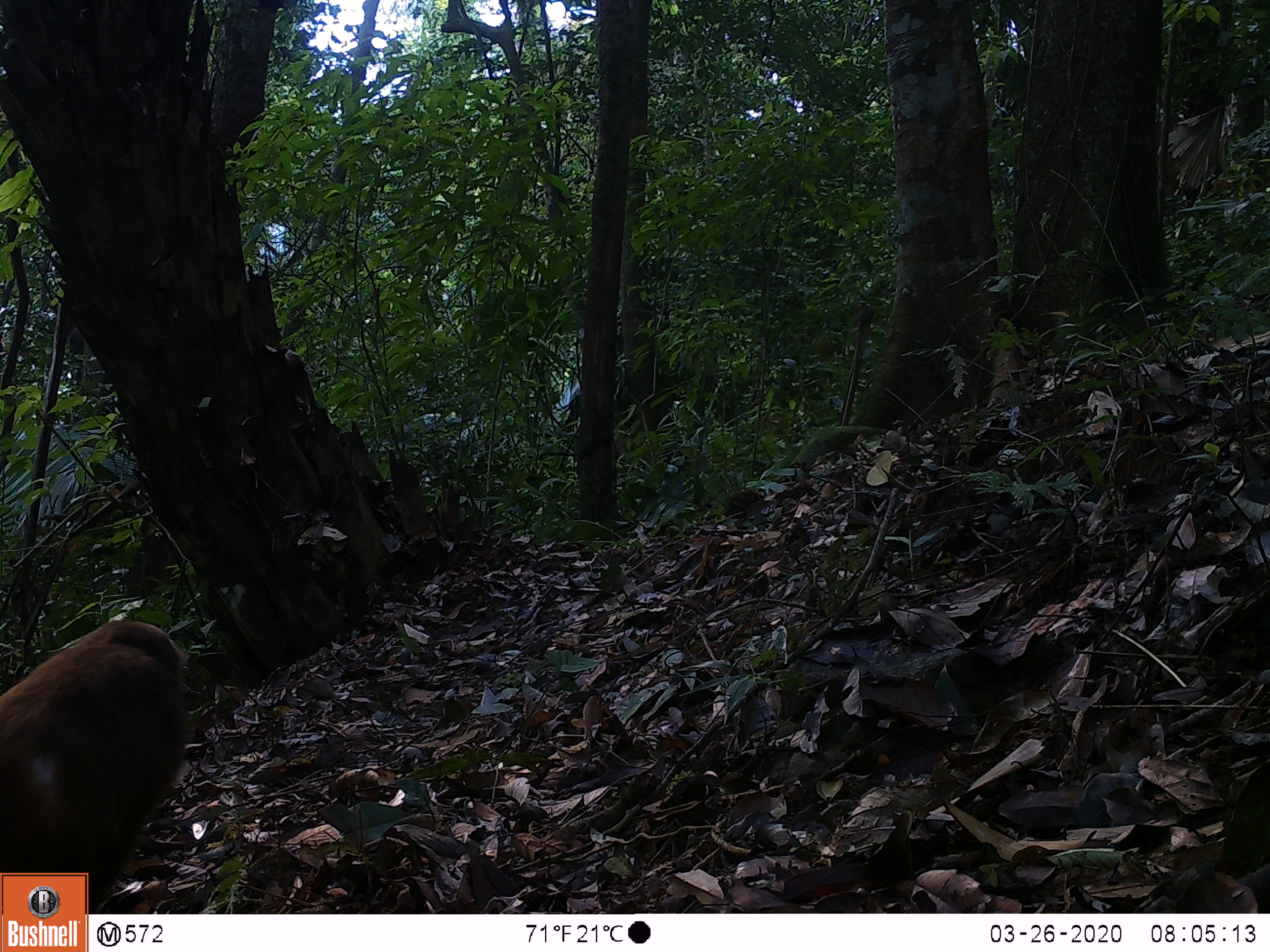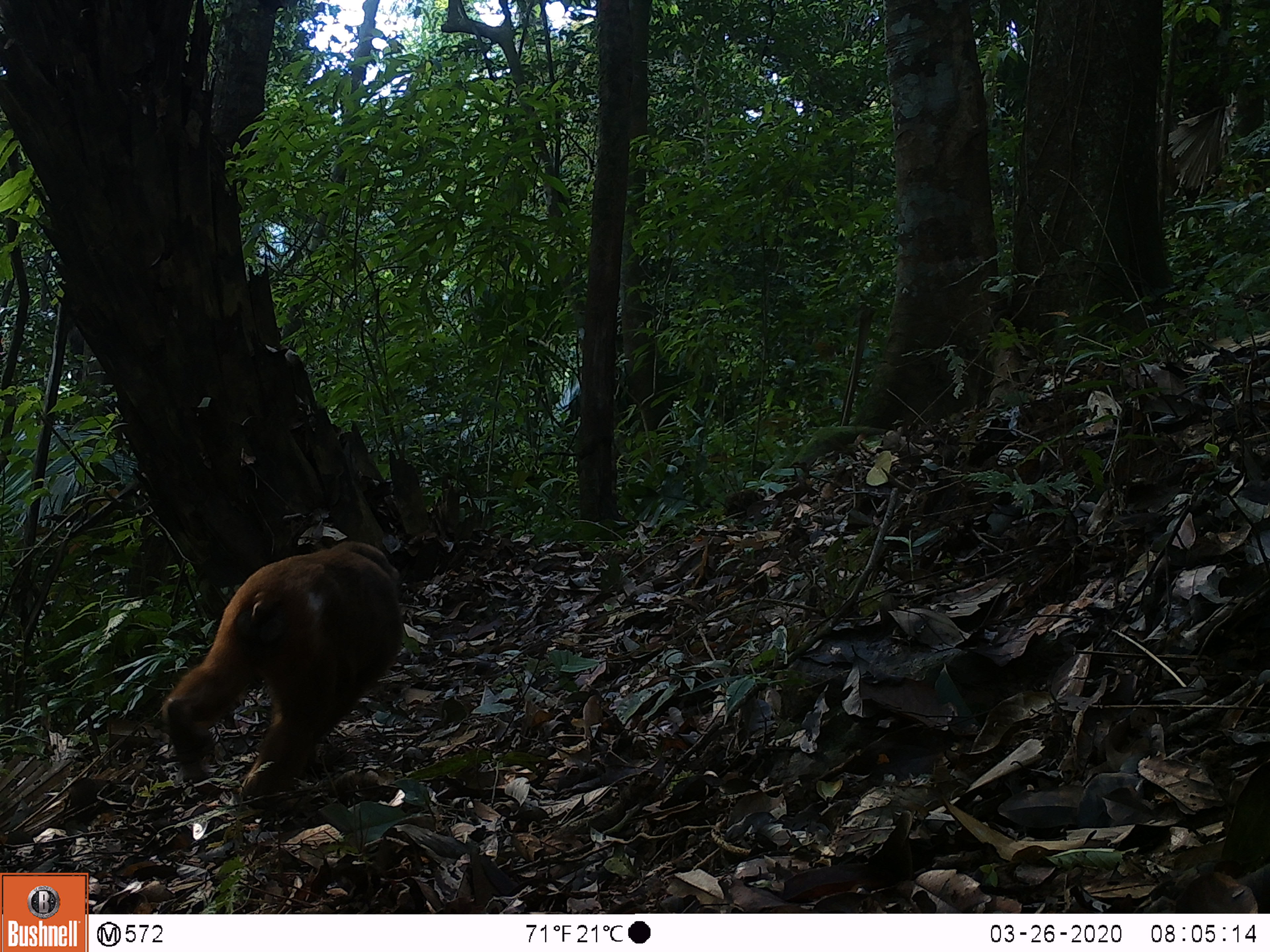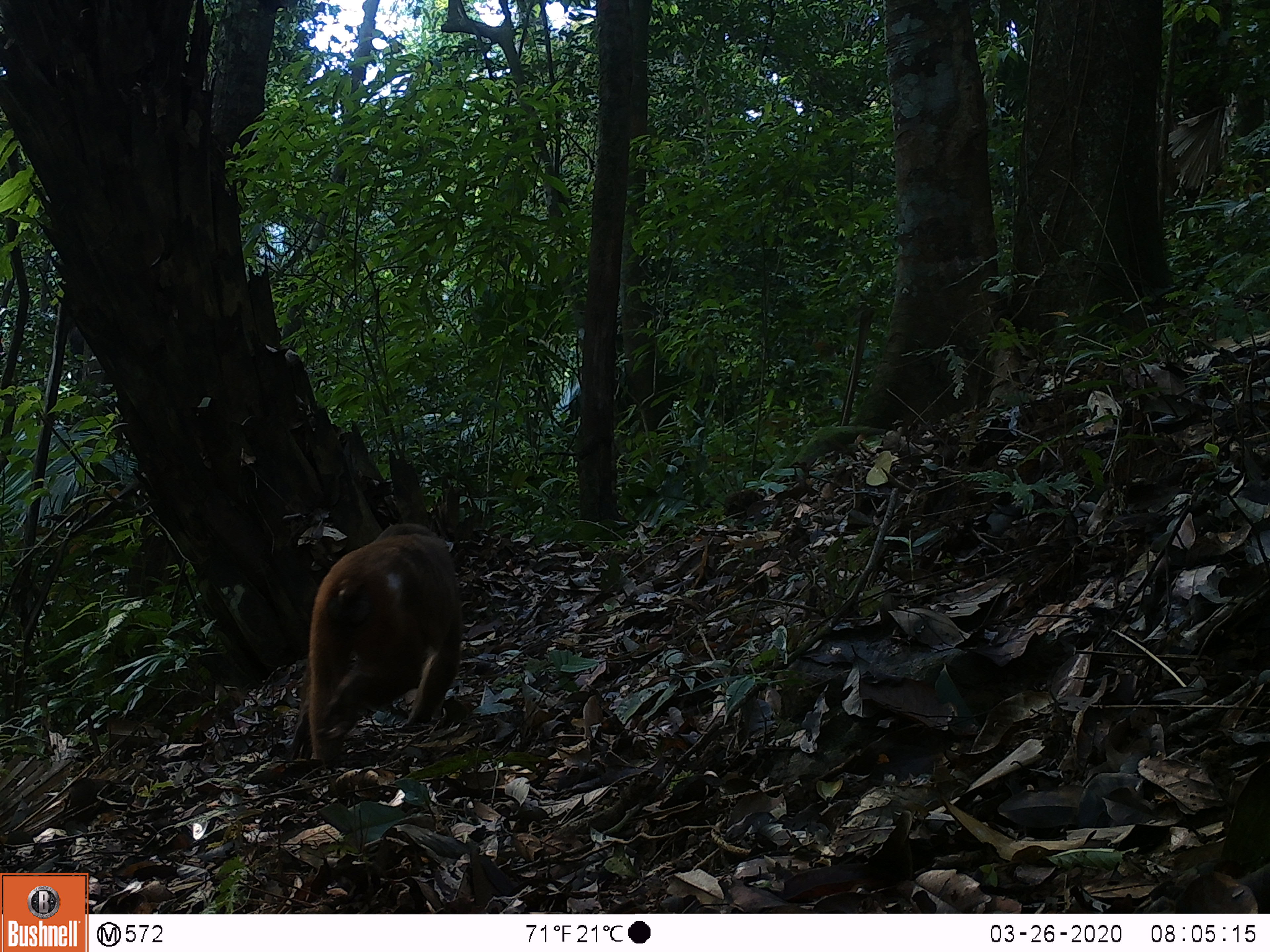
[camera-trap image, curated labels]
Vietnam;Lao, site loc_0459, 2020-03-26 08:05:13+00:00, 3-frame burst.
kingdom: Animalia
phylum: Chordata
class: Mammalia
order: Primates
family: Cercopithecidae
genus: Macaca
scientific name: Macaca arctoides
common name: stump-tailed macaque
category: stump tailed macaque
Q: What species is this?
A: Stump tailed macaque (stump-tailed macaque) (Macaca arctoides).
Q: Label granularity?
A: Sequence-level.